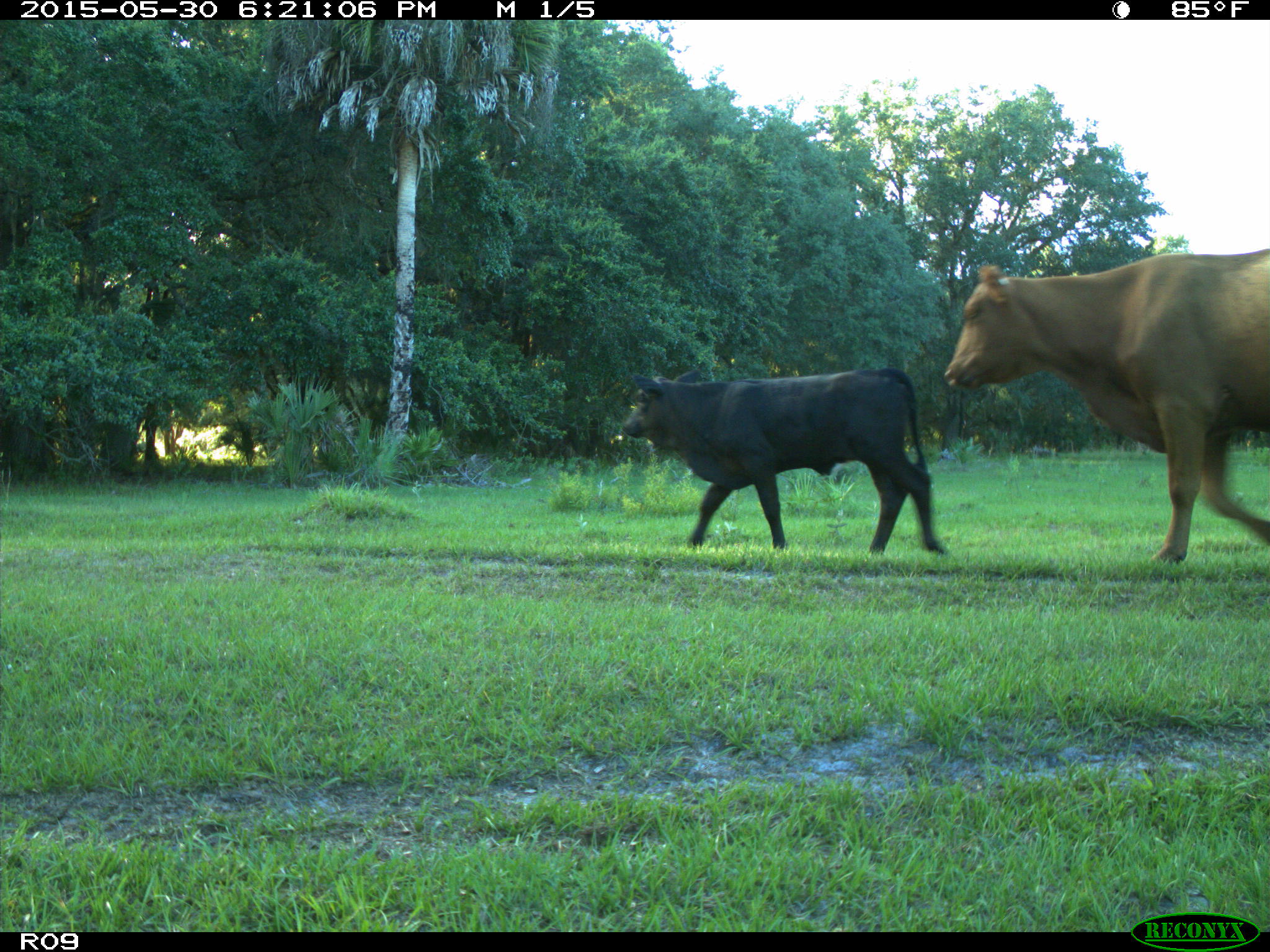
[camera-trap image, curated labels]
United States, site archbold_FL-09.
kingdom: Animalia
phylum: Chordata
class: Mammalia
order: Artiodactyla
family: Bovidae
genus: Bos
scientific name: Bos taurus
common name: domestic cow